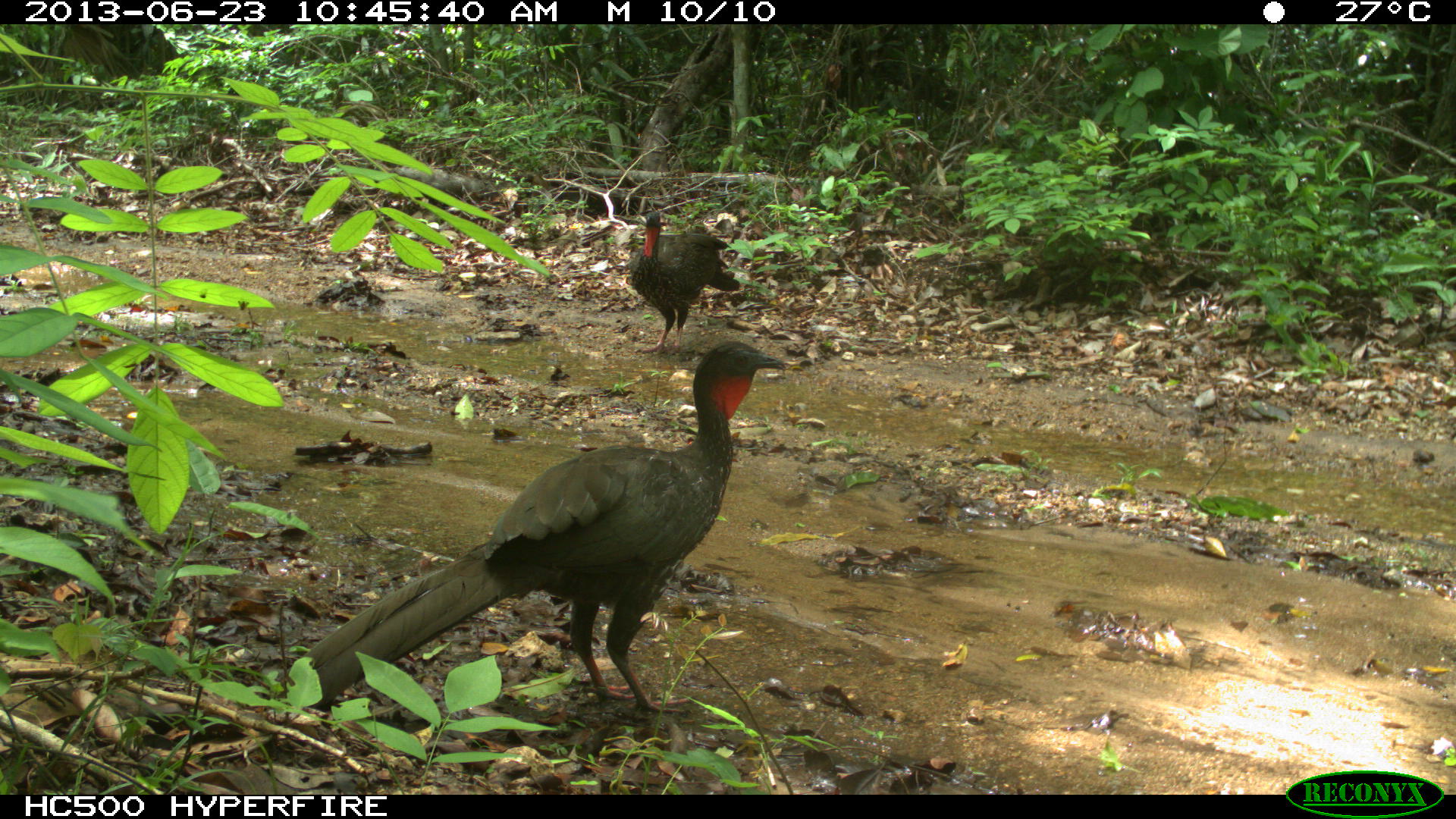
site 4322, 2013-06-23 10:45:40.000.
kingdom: Animalia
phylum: Chordata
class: Aves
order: Galliformes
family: Cracidae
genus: Penelope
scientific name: Penelope purpurascens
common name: crested guan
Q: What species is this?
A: Penelope purpurascens (crested guan).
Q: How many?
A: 2.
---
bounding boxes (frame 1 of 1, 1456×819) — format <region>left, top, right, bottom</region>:
penelope purpurascens: <region>271, 338, 786, 714</region>; <region>628, 211, 740, 355</region>